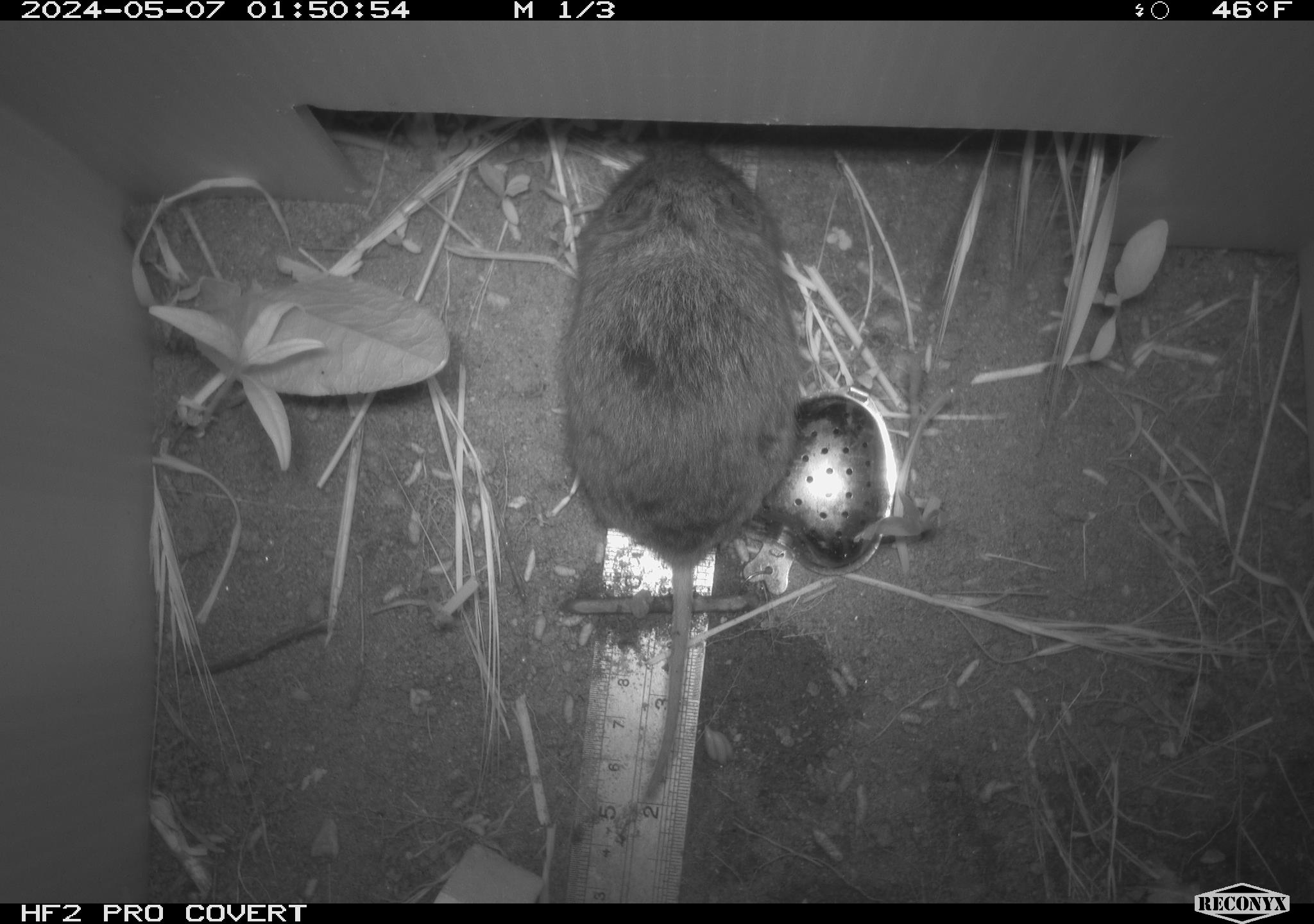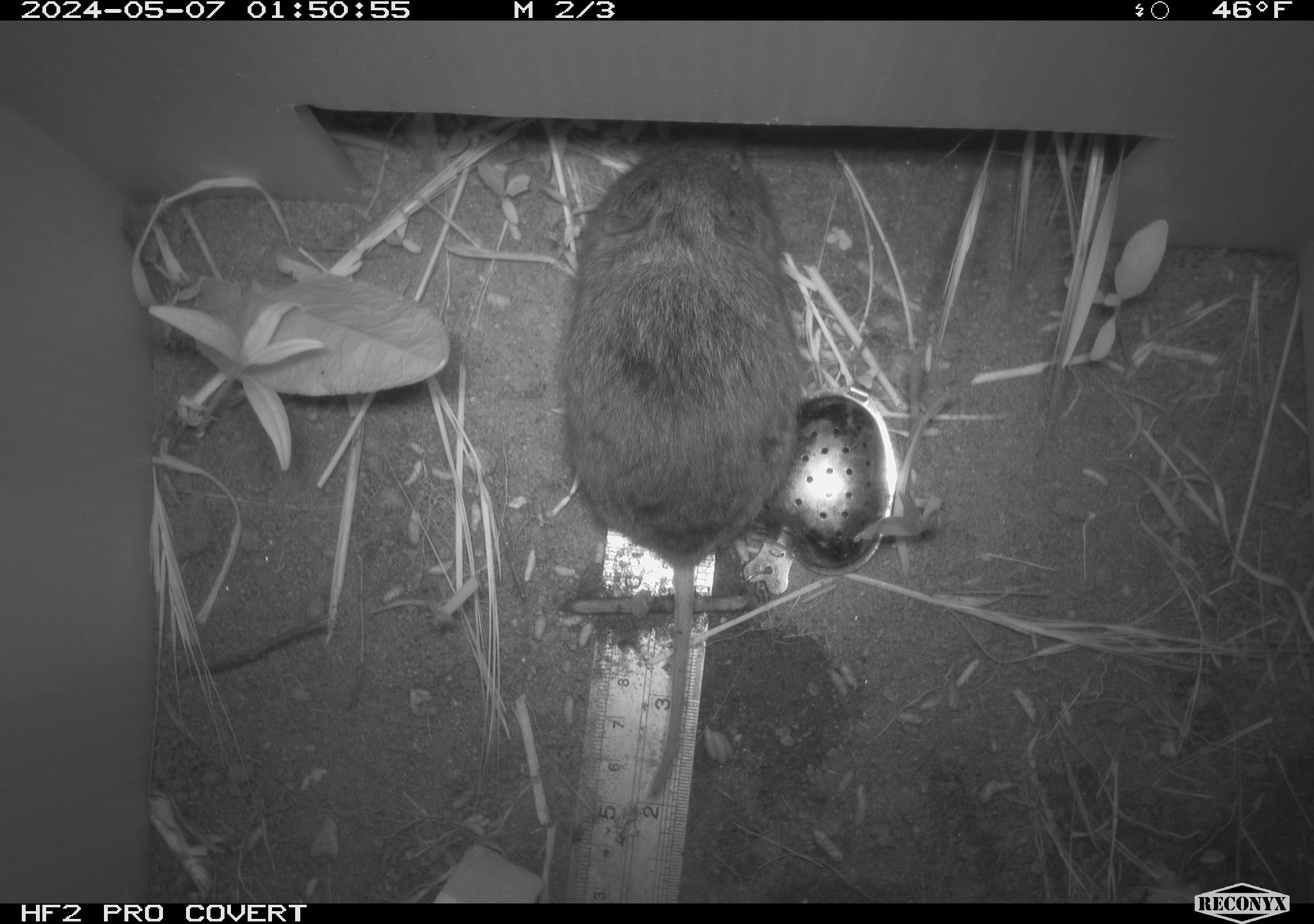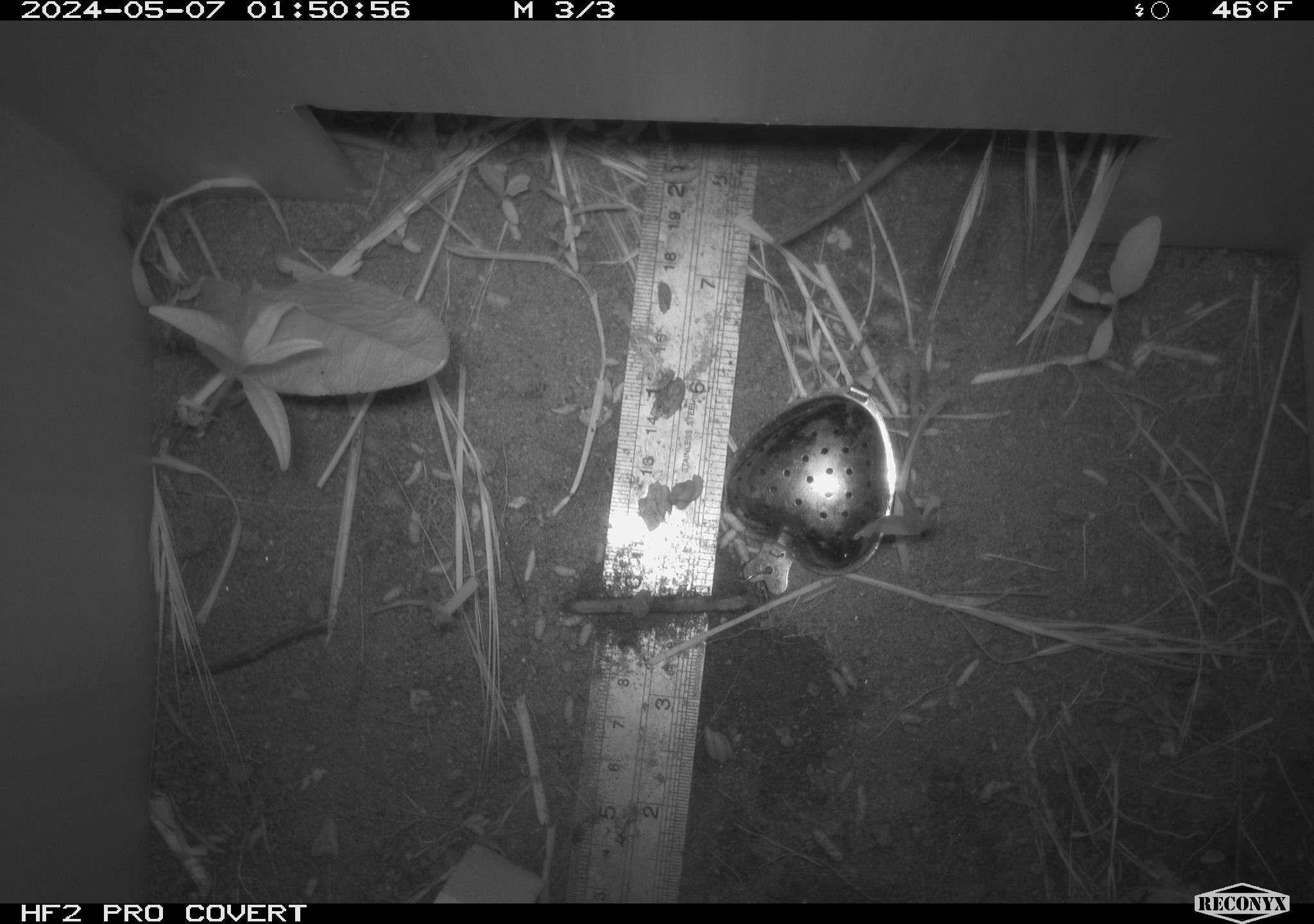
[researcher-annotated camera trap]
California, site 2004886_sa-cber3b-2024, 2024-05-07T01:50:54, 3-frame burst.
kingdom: Animalia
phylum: Chordata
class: Mammalia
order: Rodentia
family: Cricetidae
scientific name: Arvicolinae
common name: voles, lemmings, and muskrats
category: arvicolinae subfamily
Arvicolinae subfamily (voles, lemmings, and muskrats) (Arvicolinae).